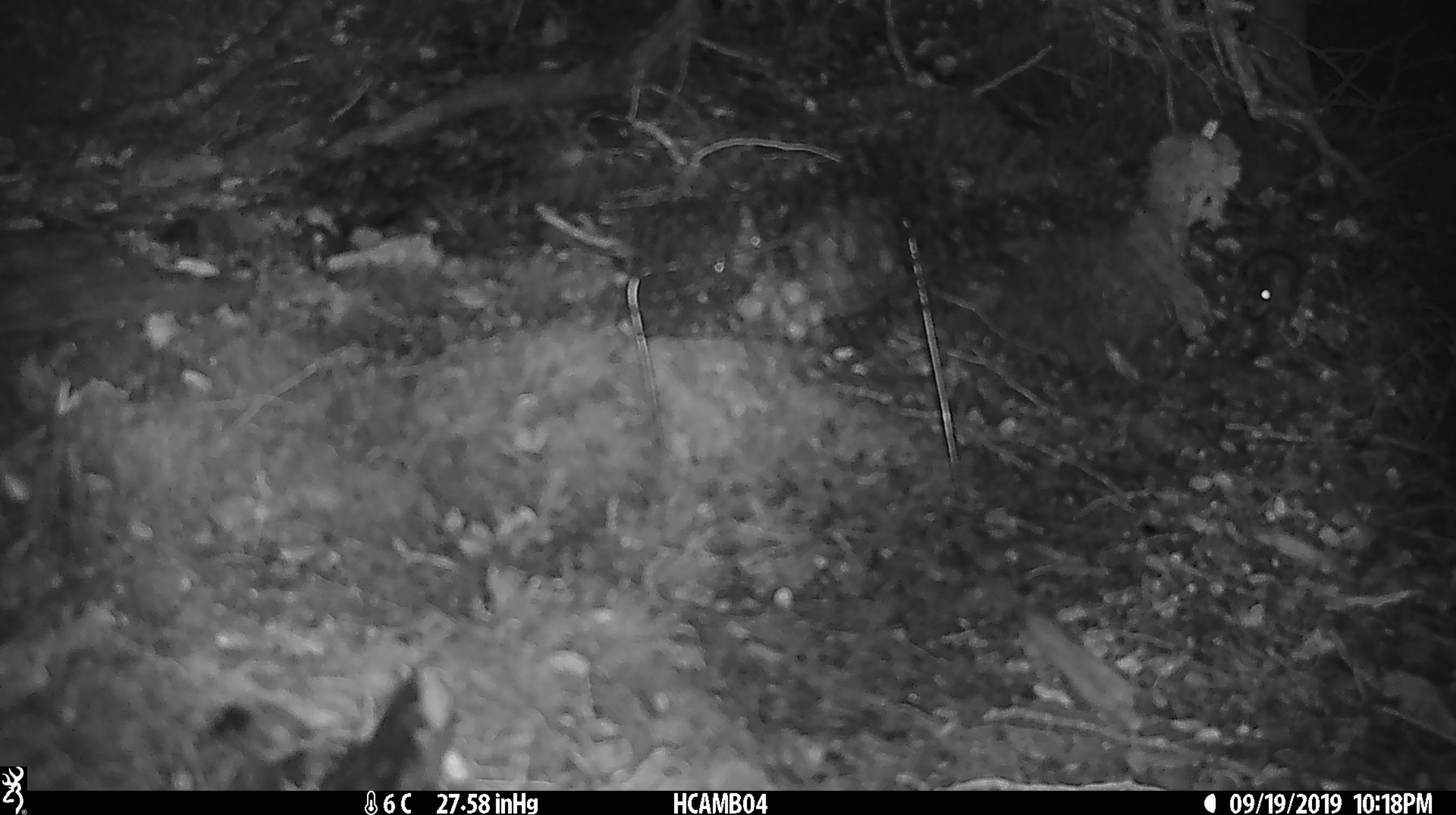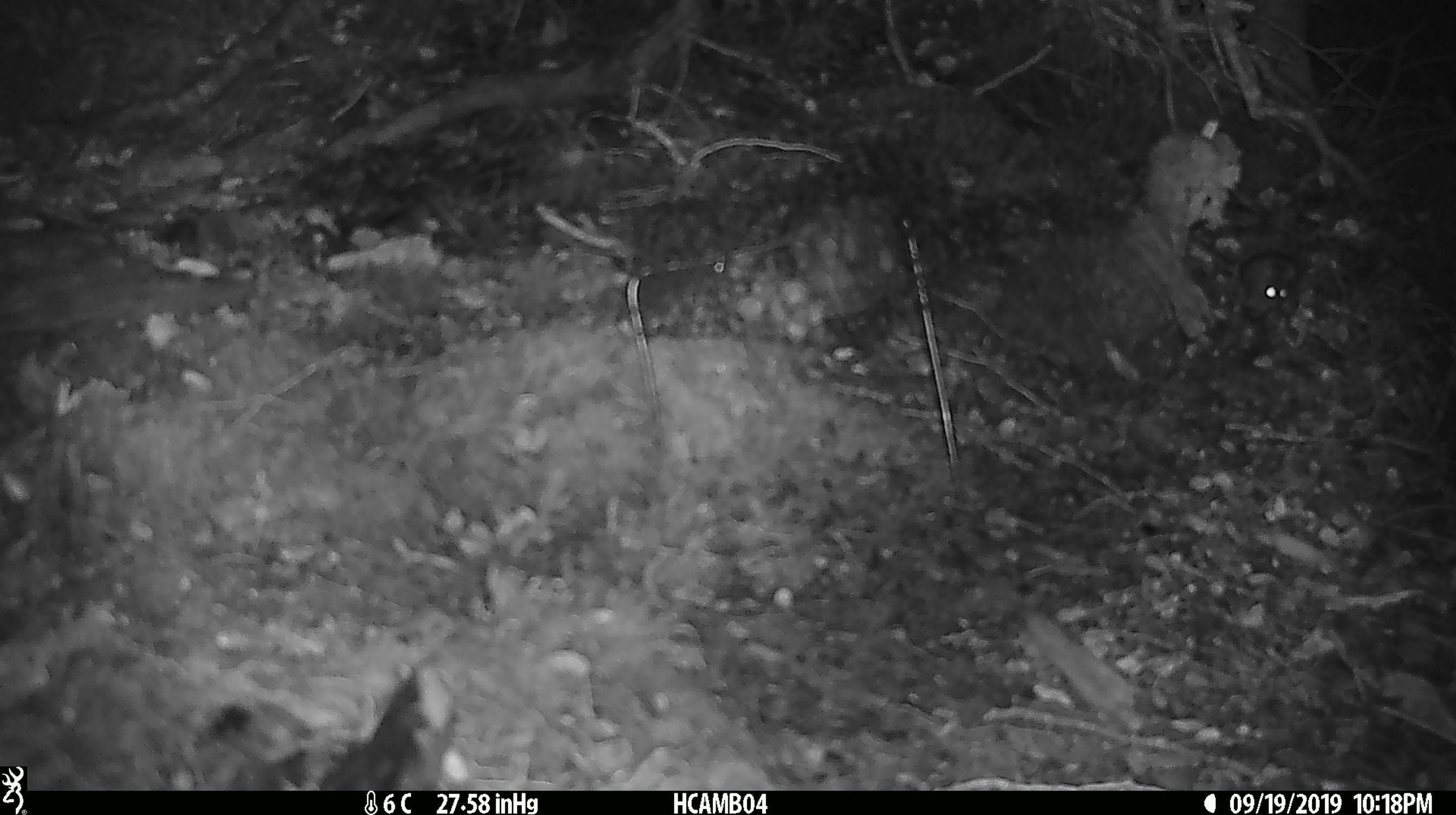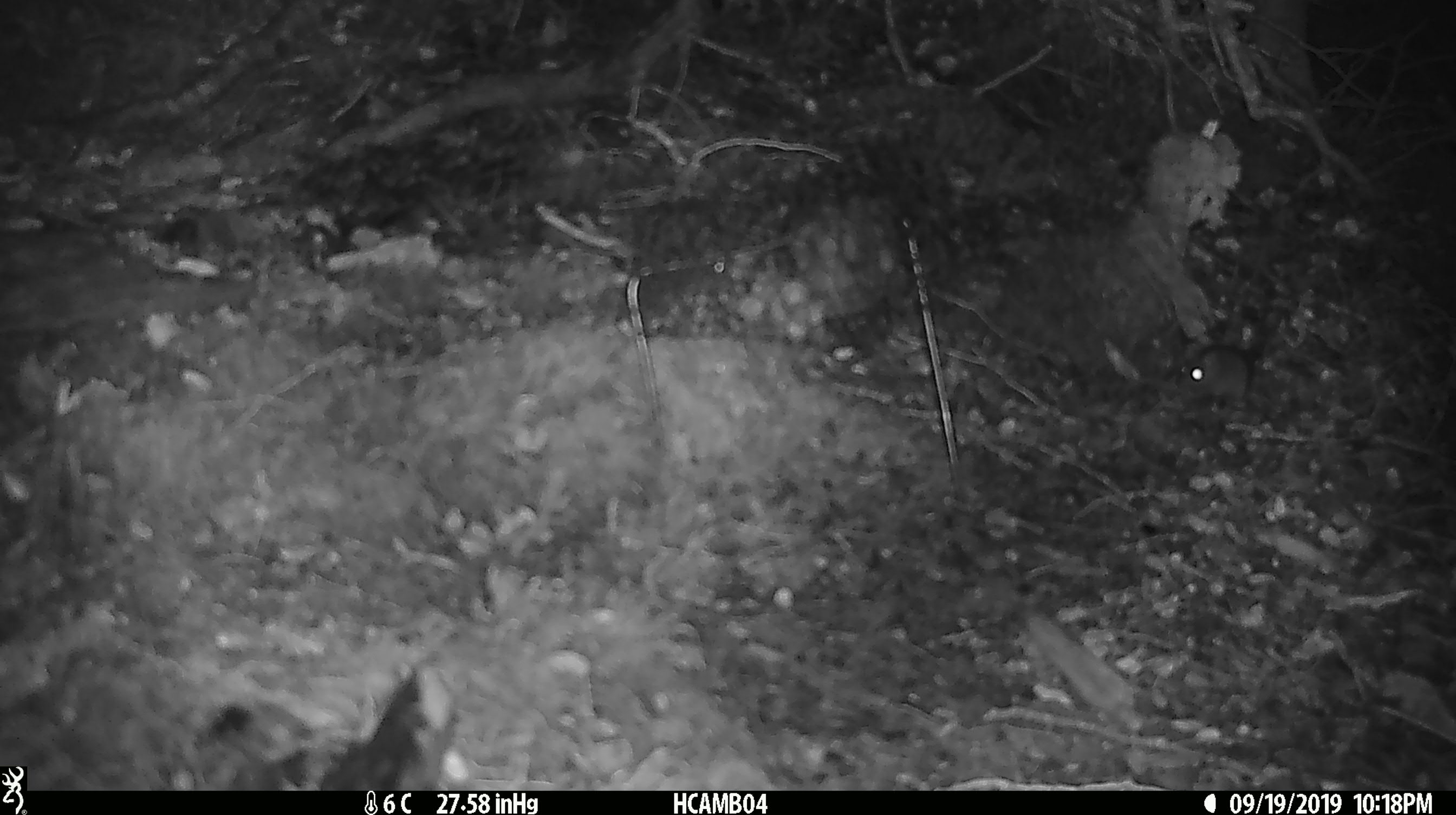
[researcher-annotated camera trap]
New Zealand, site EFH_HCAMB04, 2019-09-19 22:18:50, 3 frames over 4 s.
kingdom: Animalia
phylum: Chordata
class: Mammalia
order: Rodentia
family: Muridae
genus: Mus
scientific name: Mus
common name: mouse